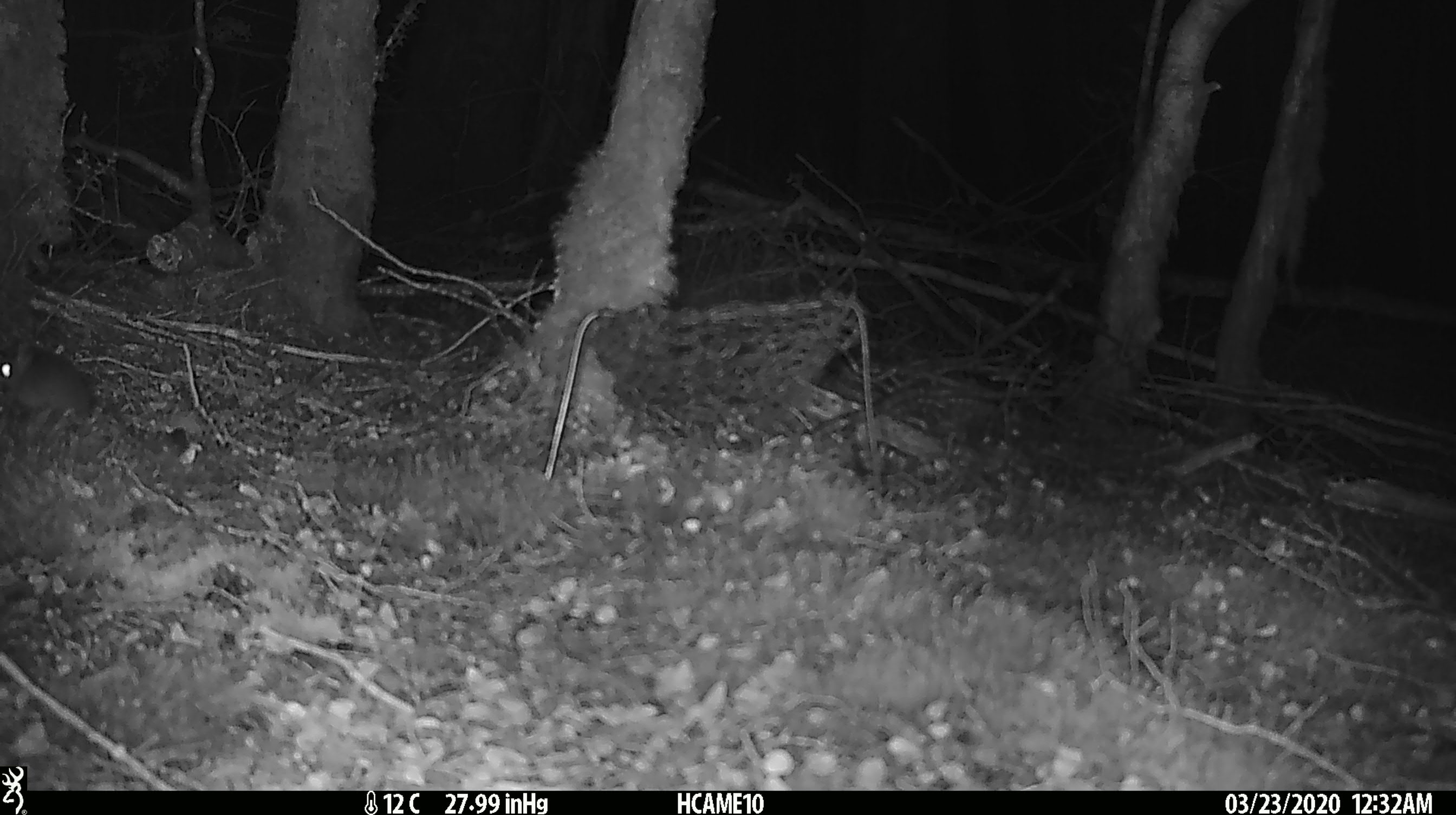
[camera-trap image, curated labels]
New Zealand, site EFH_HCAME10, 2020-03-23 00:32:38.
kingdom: Animalia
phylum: Chordata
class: Mammalia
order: Rodentia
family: Muridae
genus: Rattus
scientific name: Rattus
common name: rat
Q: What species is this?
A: Rat (Rattus).